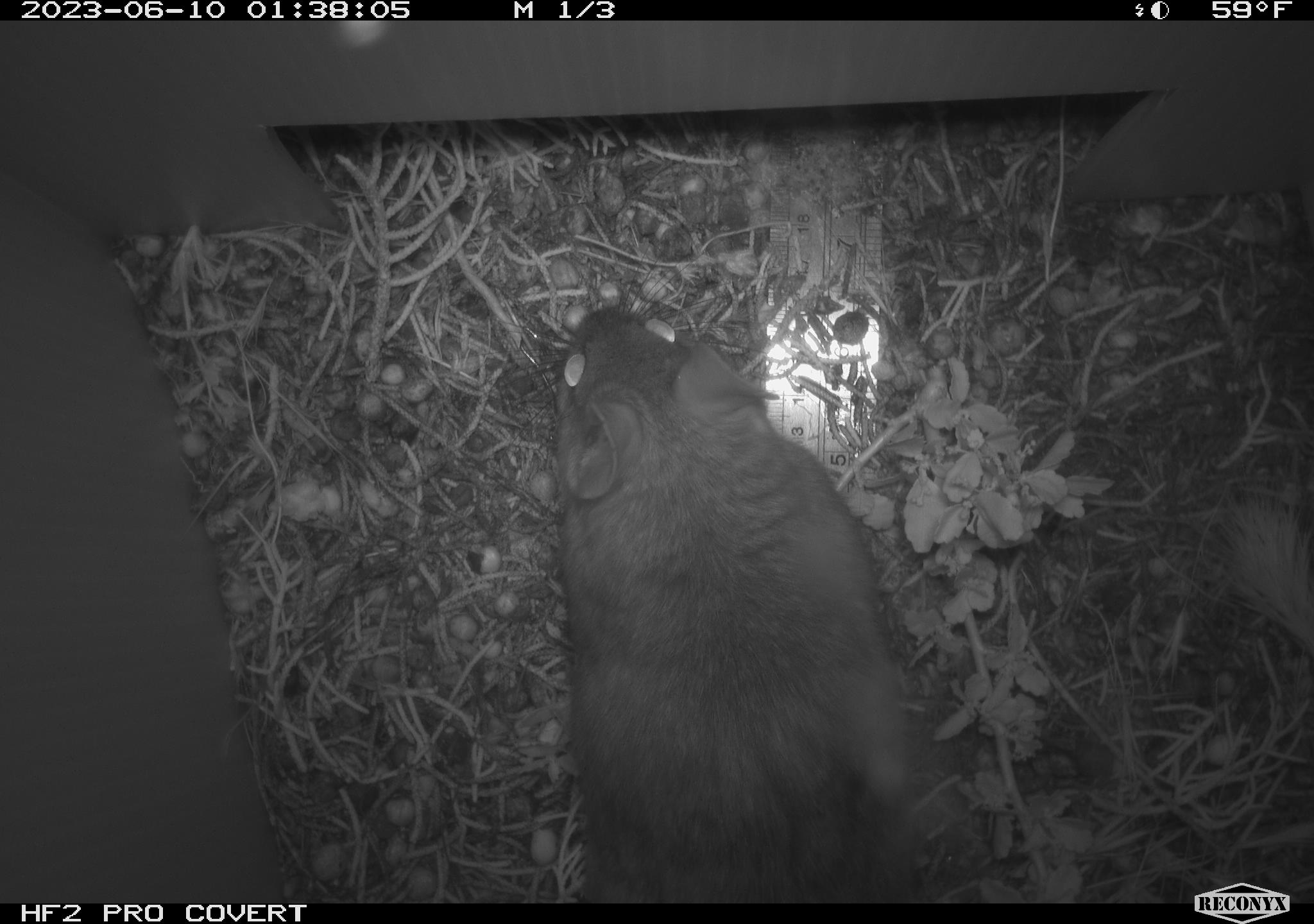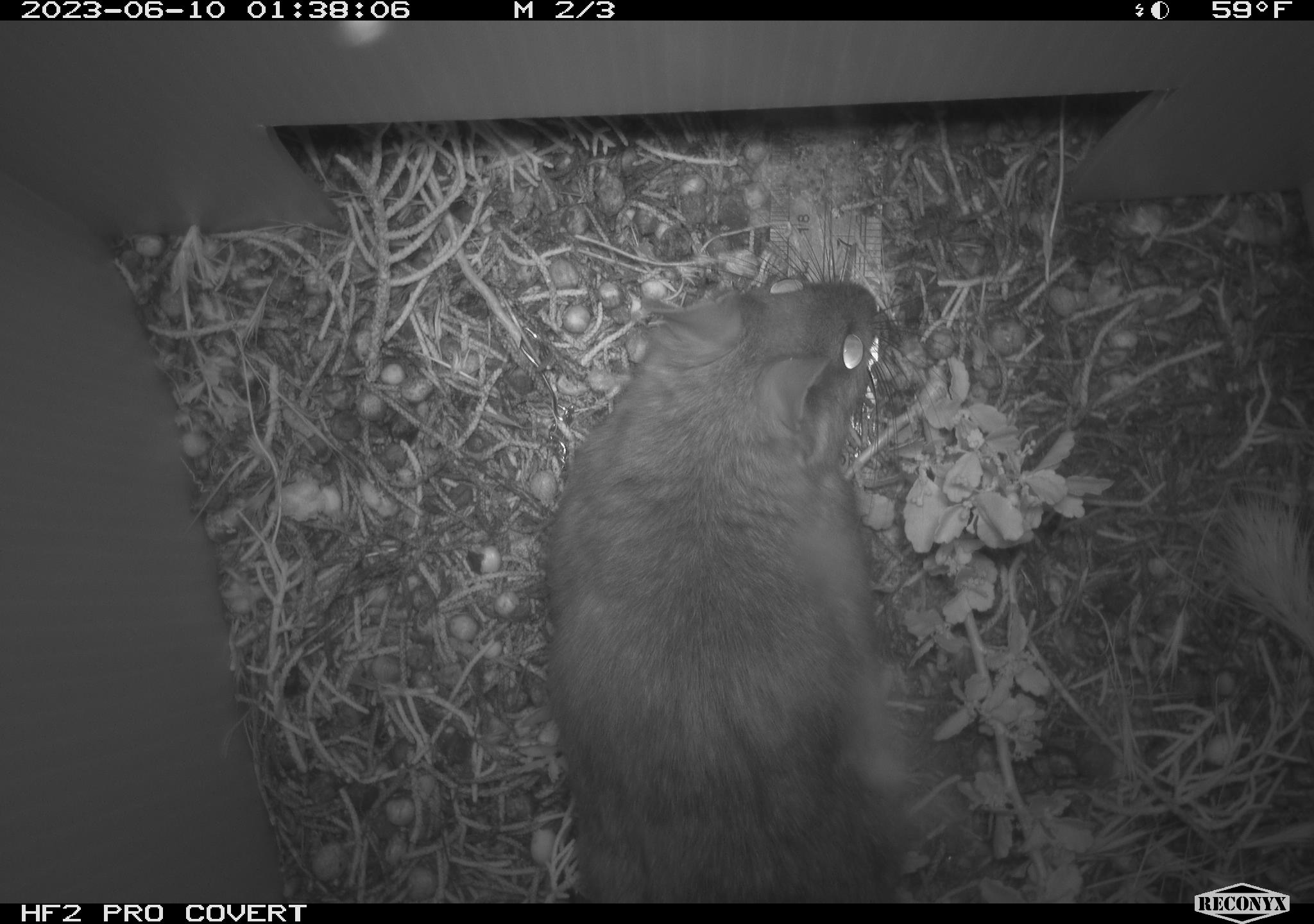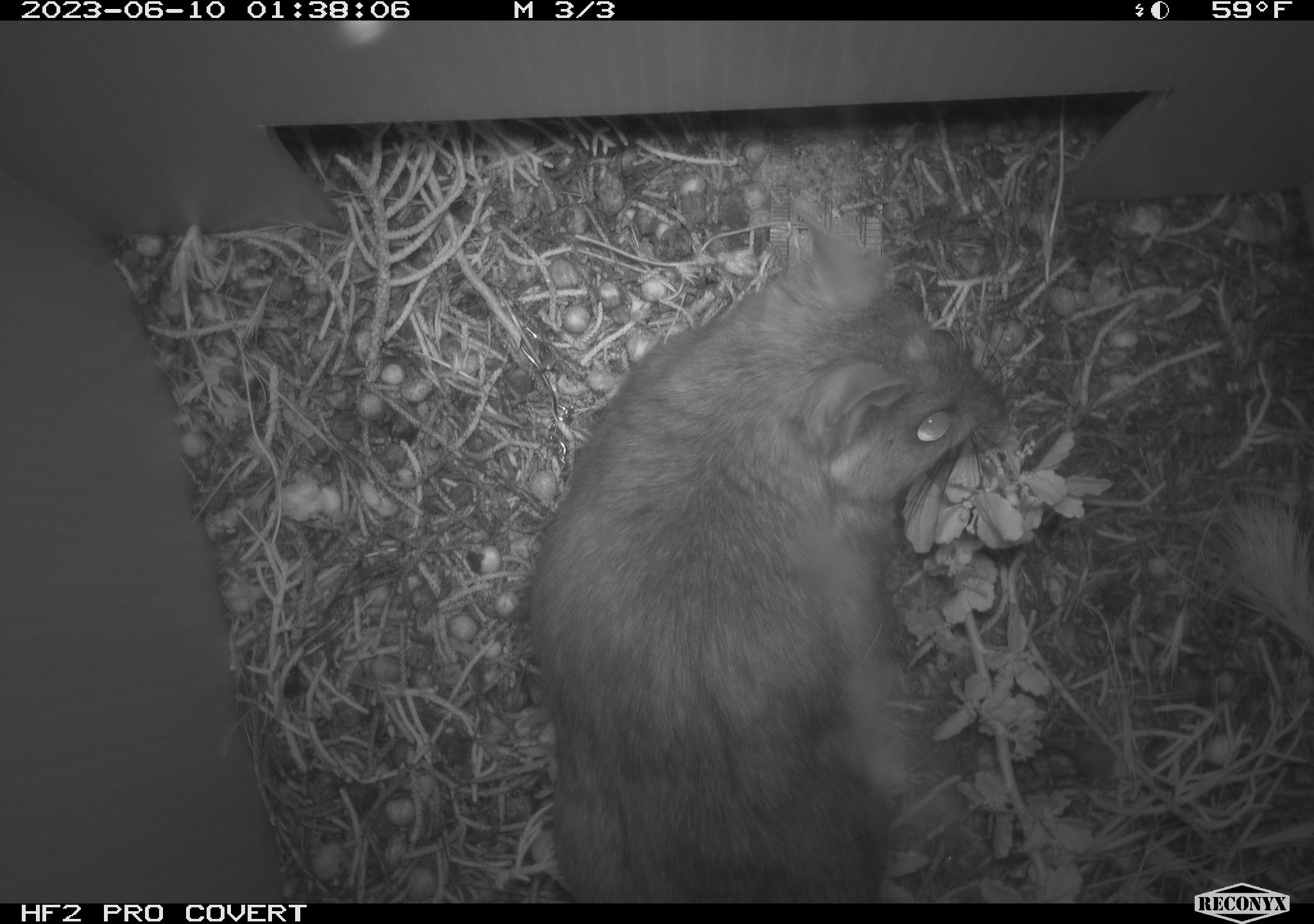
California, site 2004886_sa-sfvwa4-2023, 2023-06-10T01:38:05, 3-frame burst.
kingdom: Animalia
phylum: Chordata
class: Mammalia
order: Rodentia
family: Cricetidae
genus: Neotoma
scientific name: Neotoma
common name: pack rat or woodrat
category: neotoma species